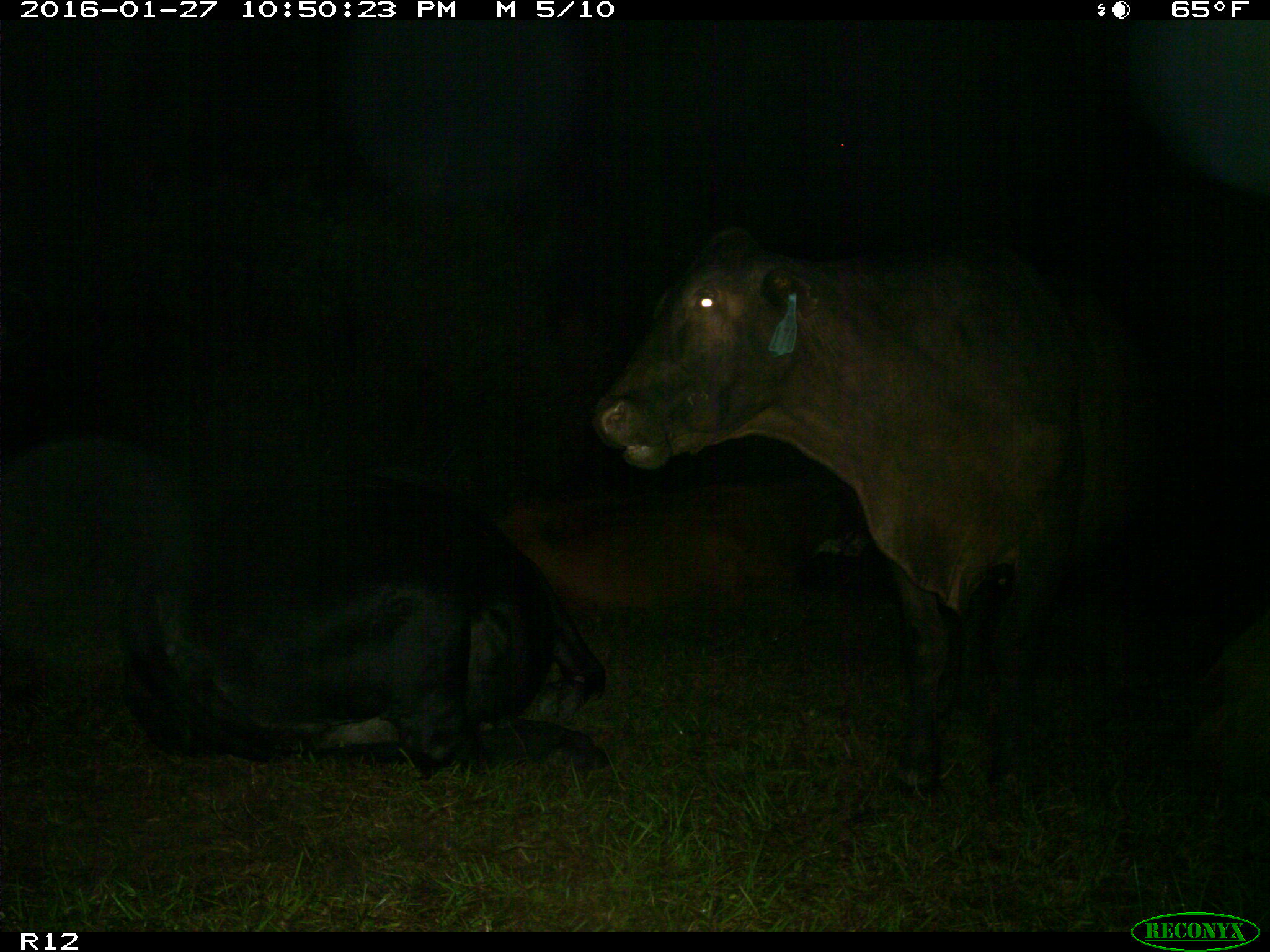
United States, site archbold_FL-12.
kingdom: Animalia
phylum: Chordata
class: Mammalia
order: Artiodactyla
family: Bovidae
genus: Bos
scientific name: Bos taurus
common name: domestic cow